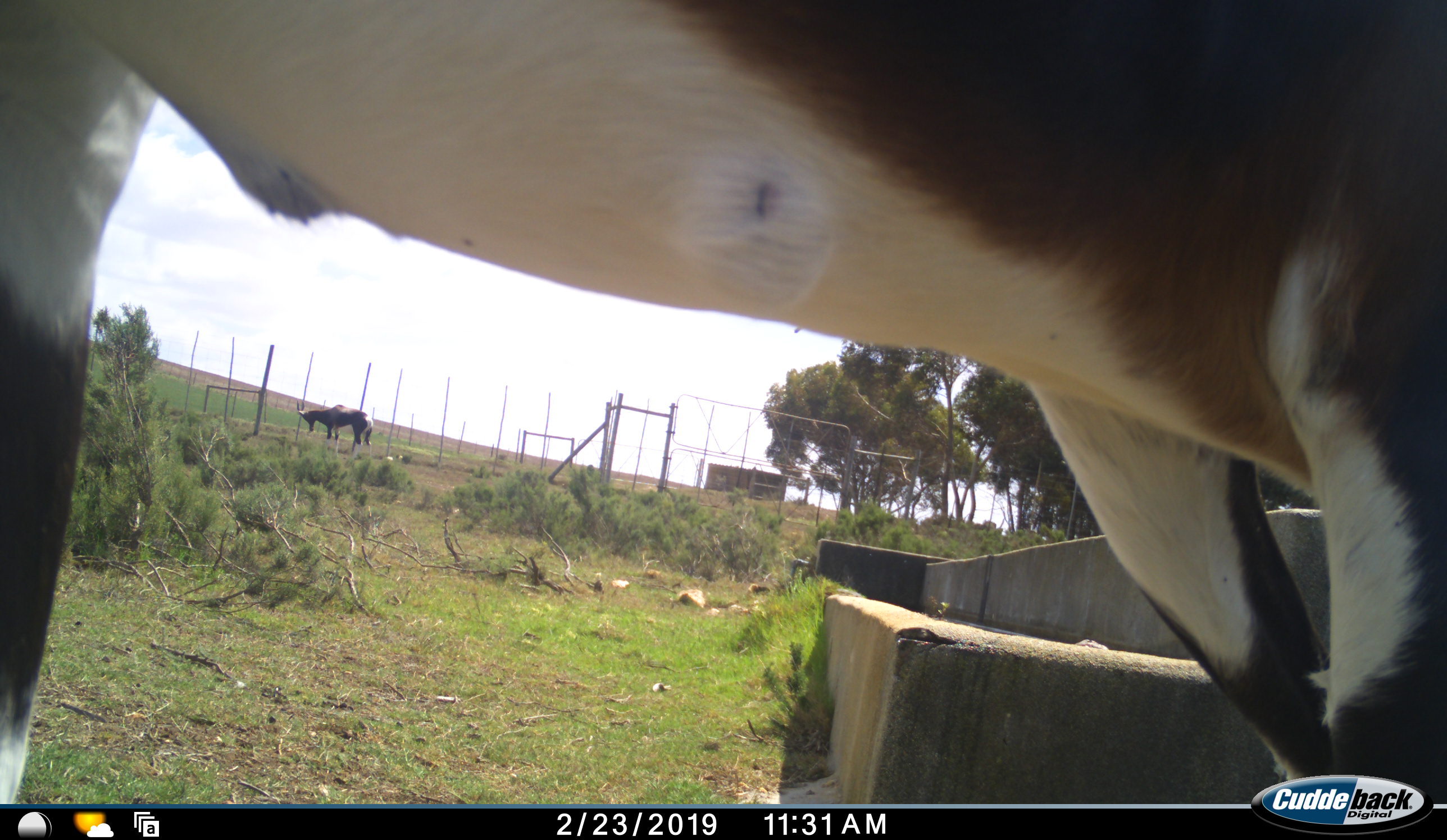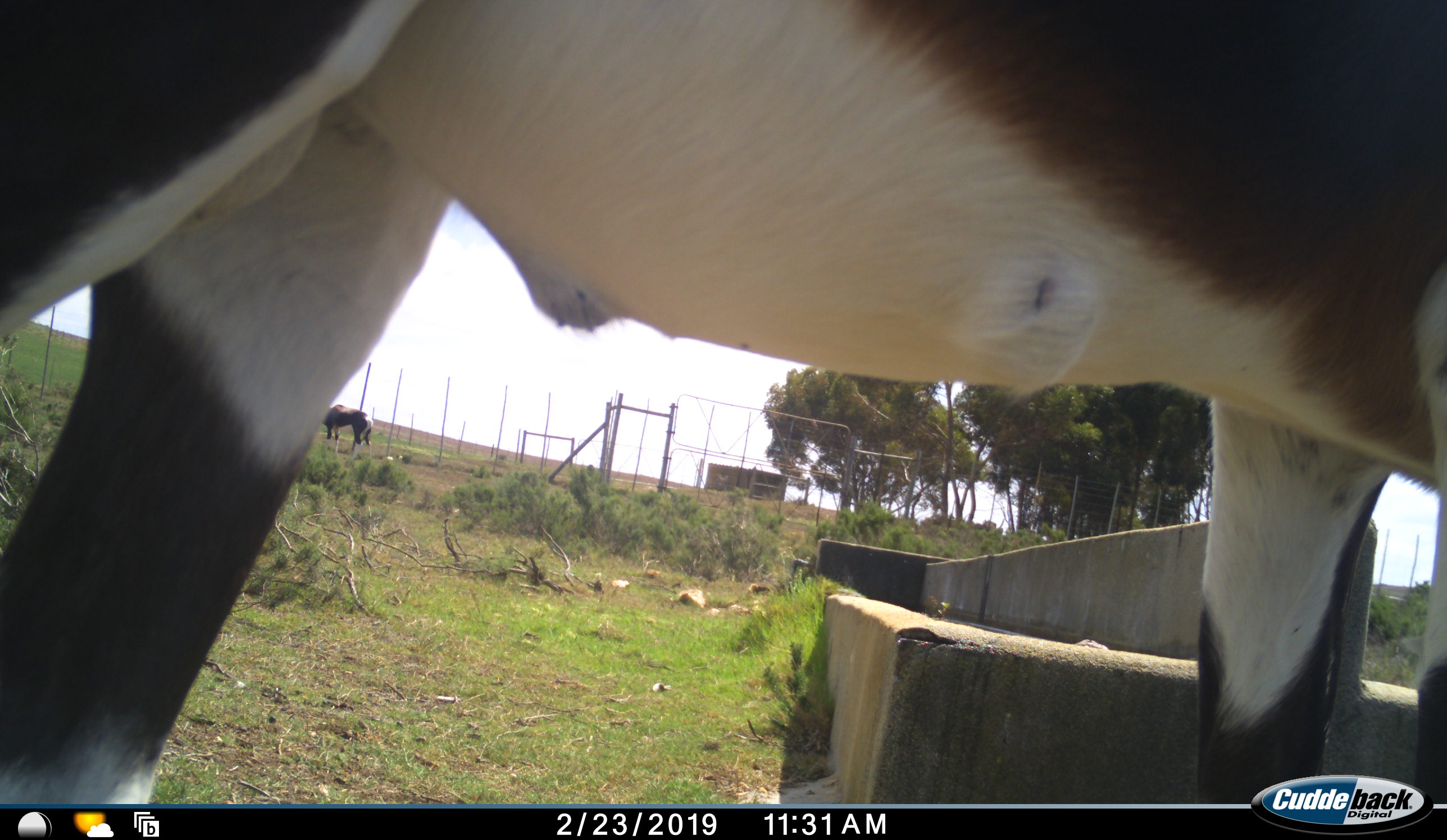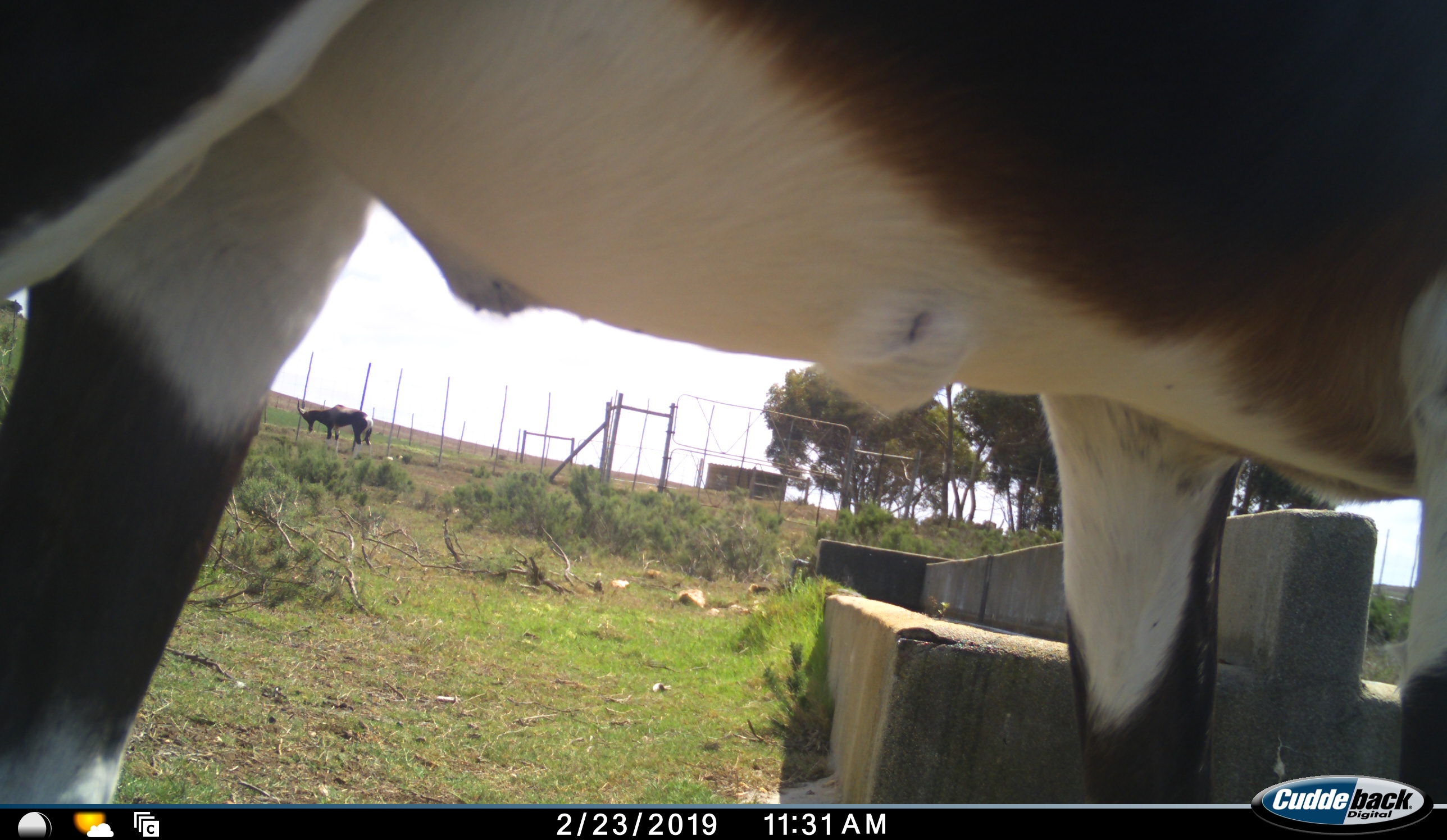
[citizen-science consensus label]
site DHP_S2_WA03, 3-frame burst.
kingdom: Animalia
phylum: Chordata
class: Mammalia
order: Artiodactyla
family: Bovidae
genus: Damaliscus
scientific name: Damaliscus pygargus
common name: bontebok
Bontebok (Damaliscus pygargus), count 2. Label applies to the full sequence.